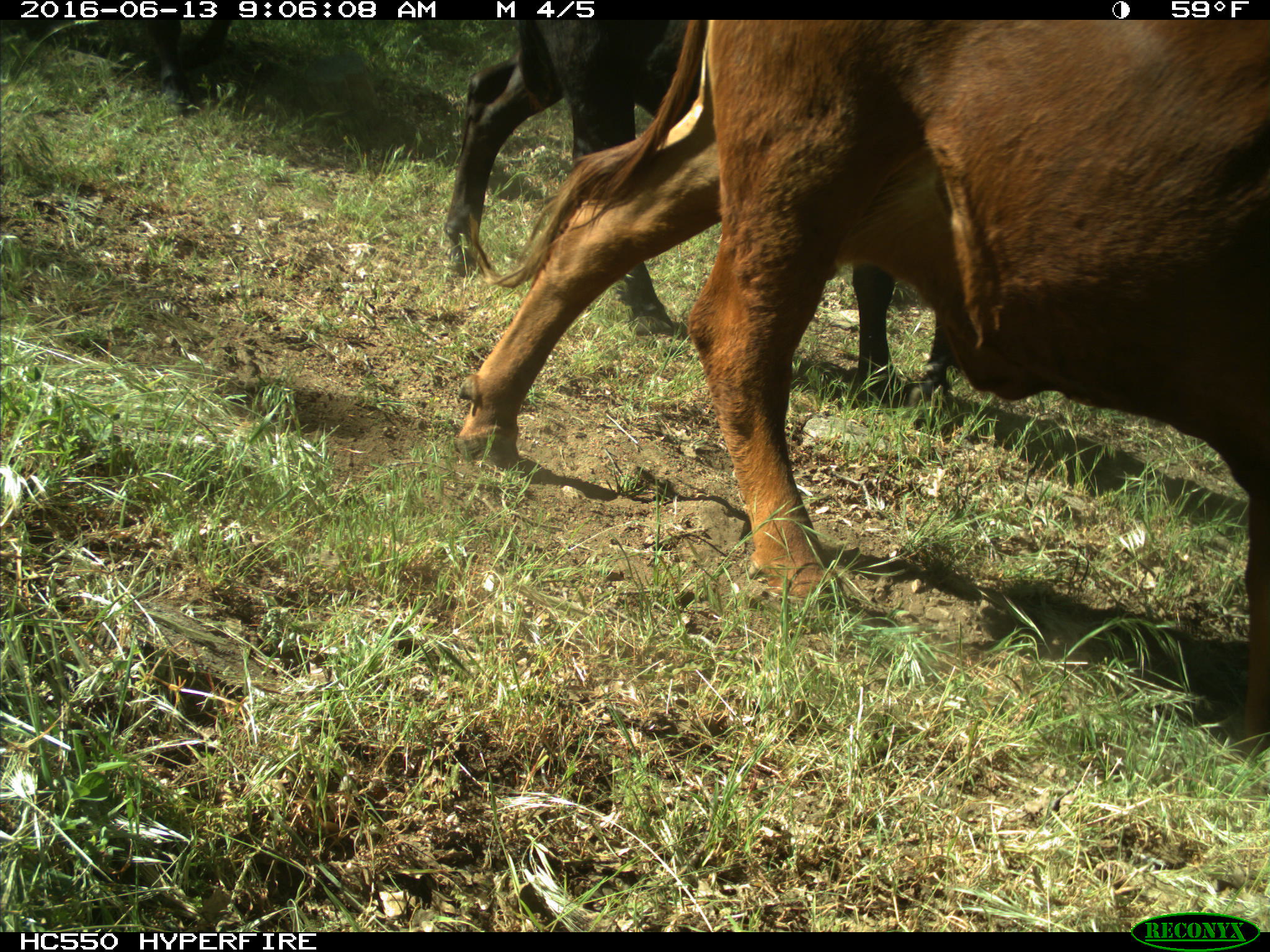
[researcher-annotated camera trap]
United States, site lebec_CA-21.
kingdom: Animalia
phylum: Chordata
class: Mammalia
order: Artiodactyla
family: Bovidae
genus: Bos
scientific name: Bos taurus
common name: domestic cow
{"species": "Bos taurus (domestic cow)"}